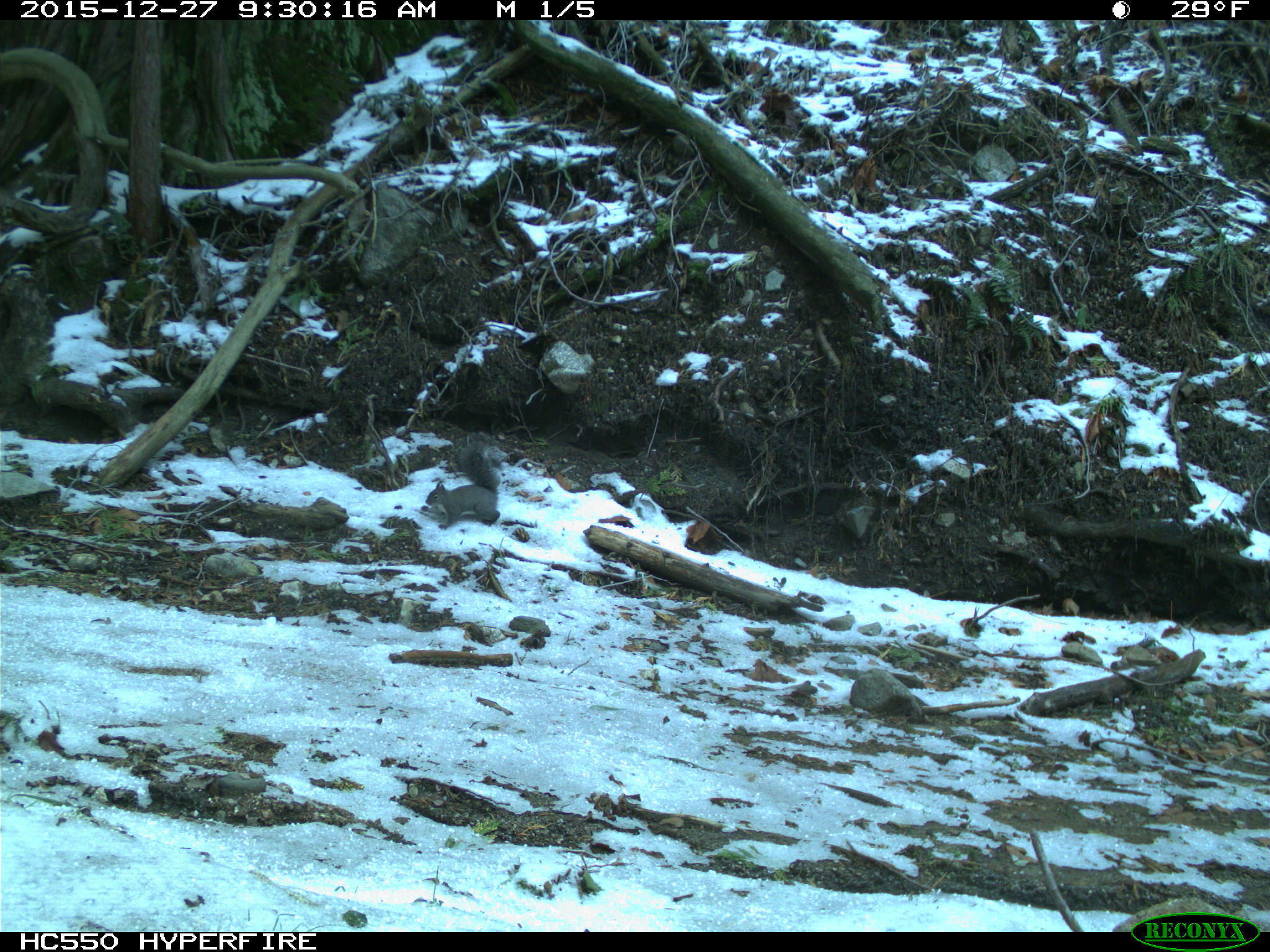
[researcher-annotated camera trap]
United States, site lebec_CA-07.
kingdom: Animalia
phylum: Chordata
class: Mammalia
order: Rodentia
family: Sciuridae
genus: Sciurus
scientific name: Sciurus carolinensis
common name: eastern gray squirrel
Sciurus carolinensis (eastern gray squirrel).